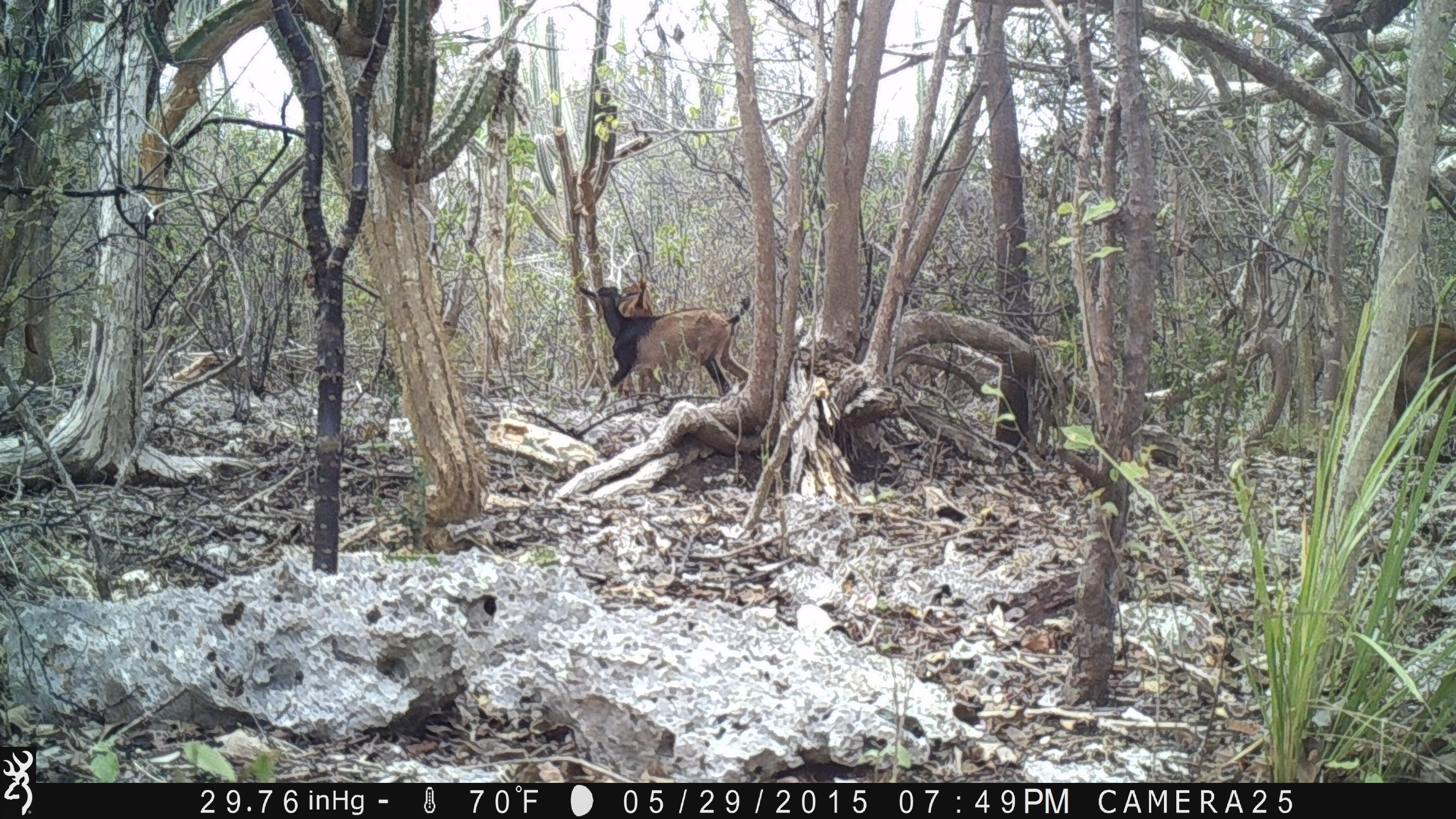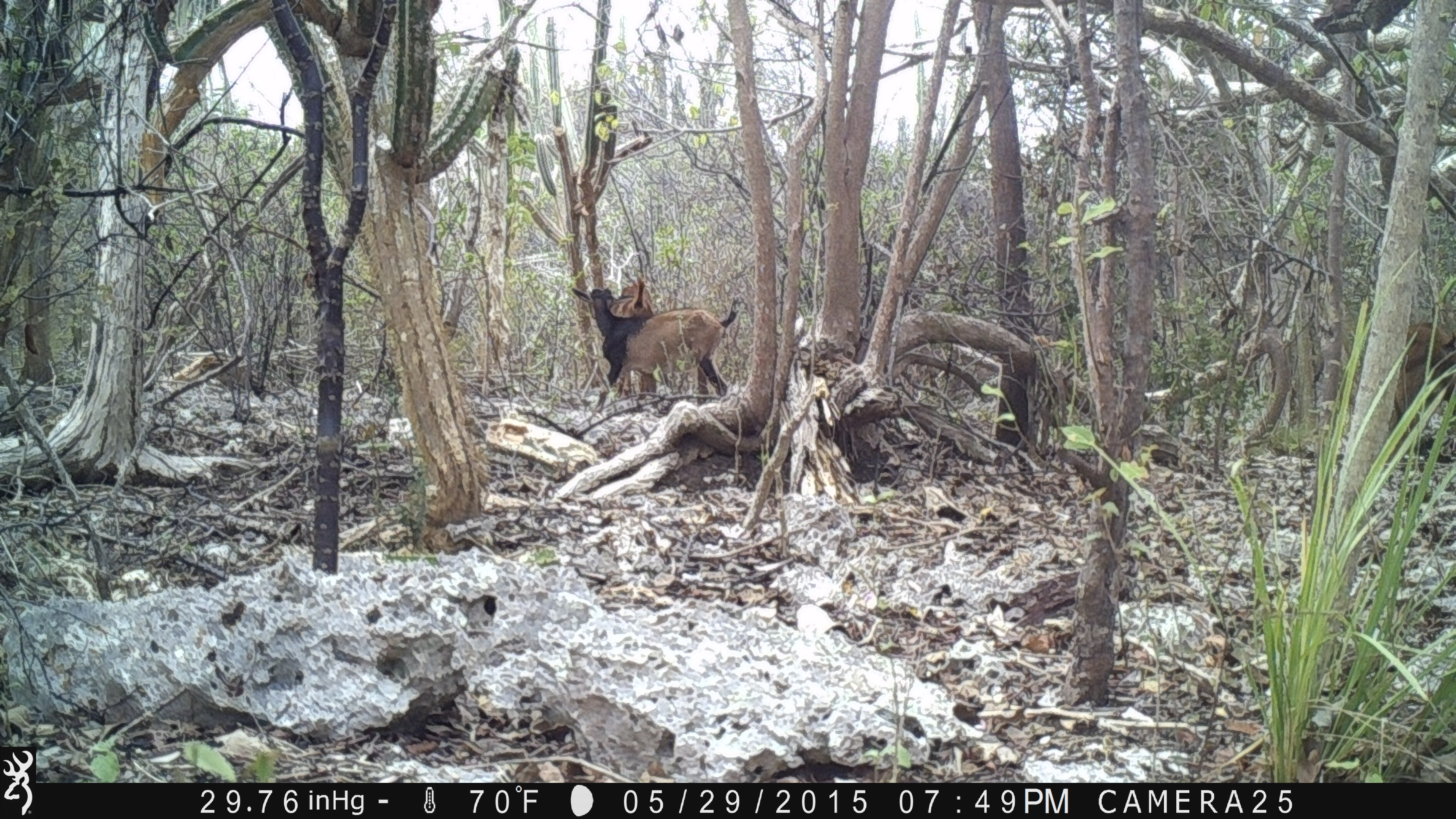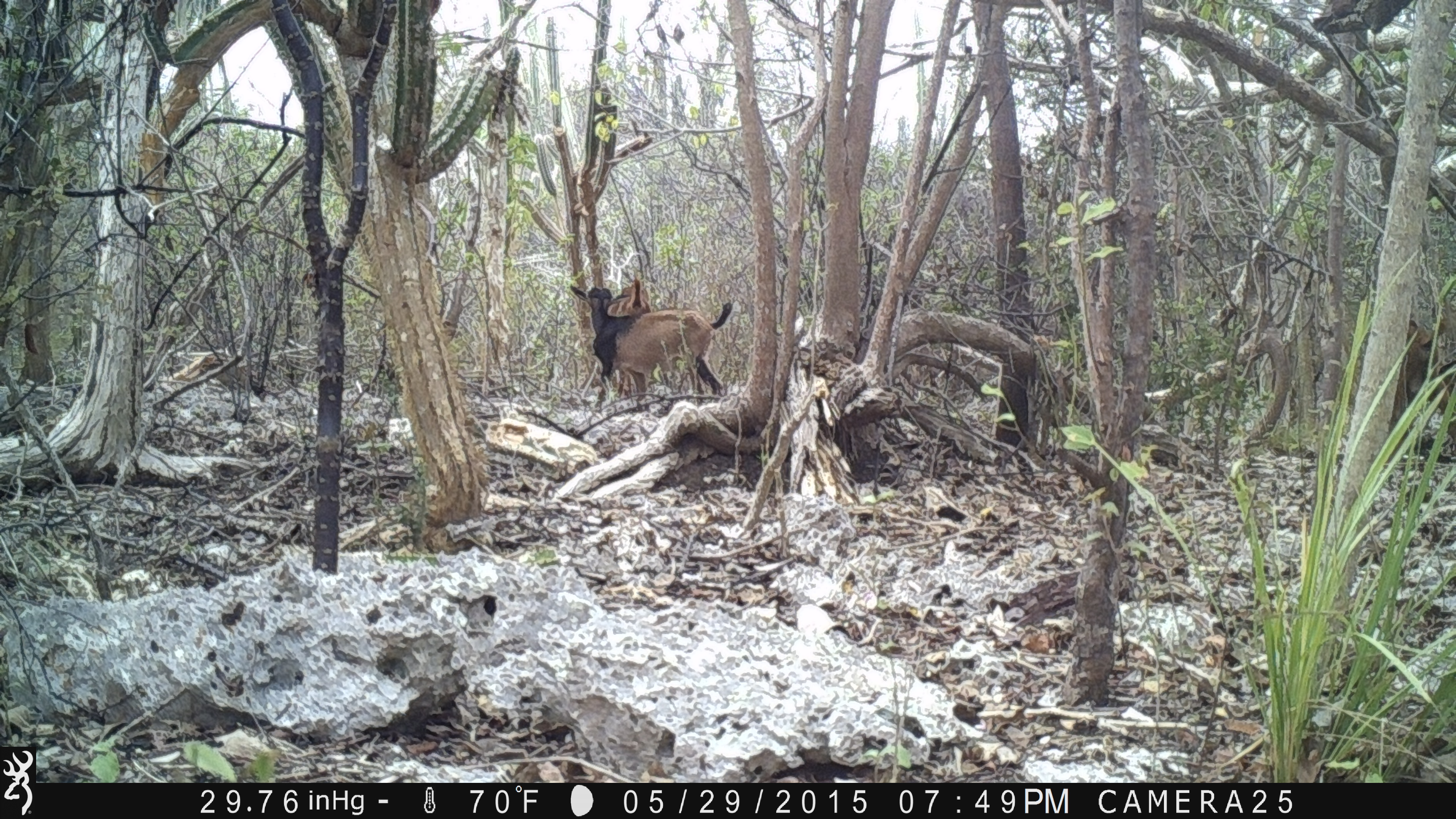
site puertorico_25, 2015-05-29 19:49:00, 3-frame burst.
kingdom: Animalia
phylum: Chordata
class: Mammalia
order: Artiodactyla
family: Bovidae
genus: Capra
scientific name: Capra hircus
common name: goat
Goat (Capra hircus).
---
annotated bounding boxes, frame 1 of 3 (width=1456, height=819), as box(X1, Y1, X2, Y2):
goat: box(572, 281, 744, 403); box(1366, 314, 1456, 435)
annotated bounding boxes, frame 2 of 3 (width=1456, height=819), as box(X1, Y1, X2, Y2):
goat: box(572, 279, 731, 420); box(1404, 311, 1456, 439); box(612, 278, 651, 314)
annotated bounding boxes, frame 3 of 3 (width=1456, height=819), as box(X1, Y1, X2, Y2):
goat: box(562, 281, 727, 406); box(1389, 311, 1447, 457)